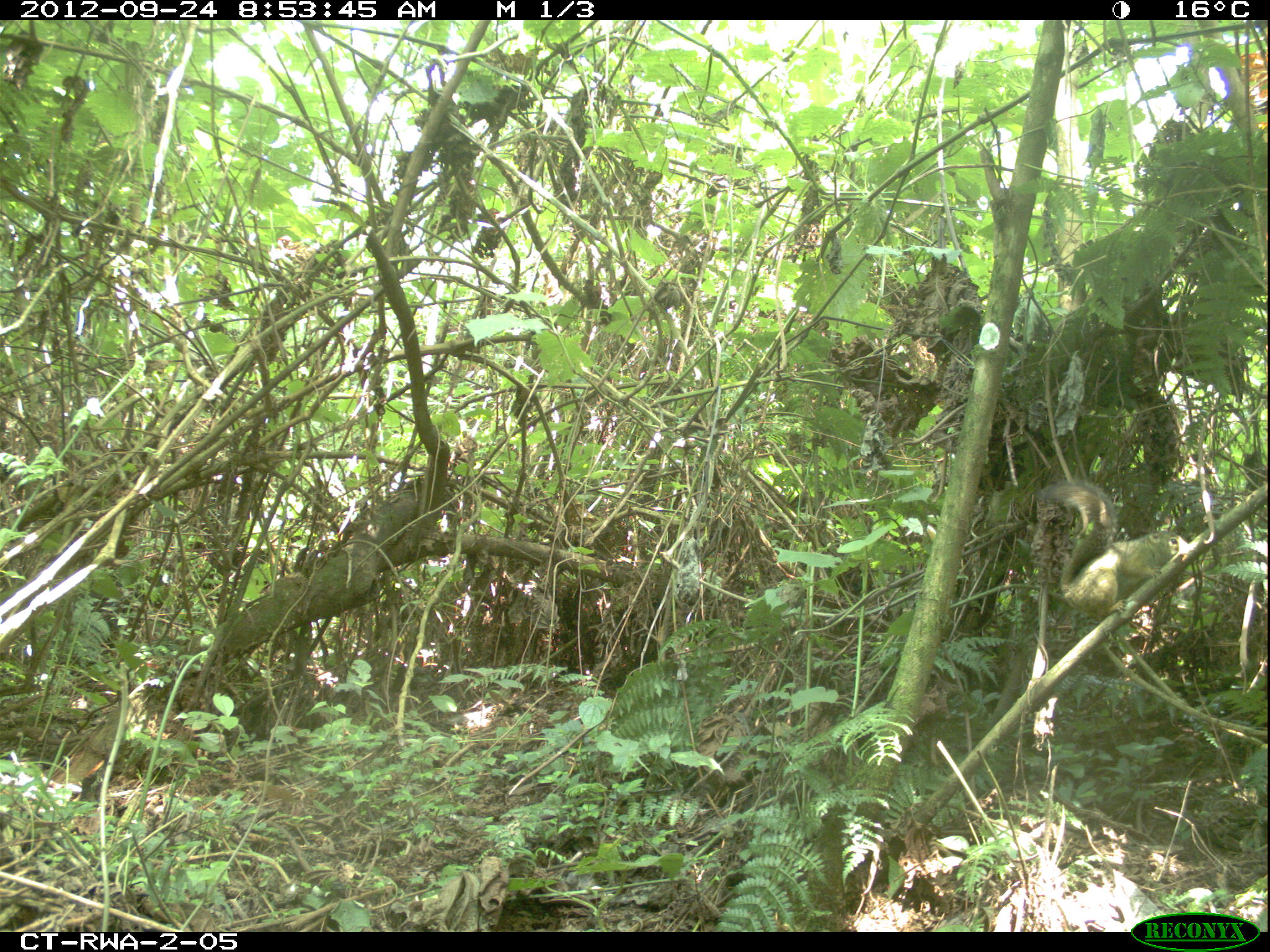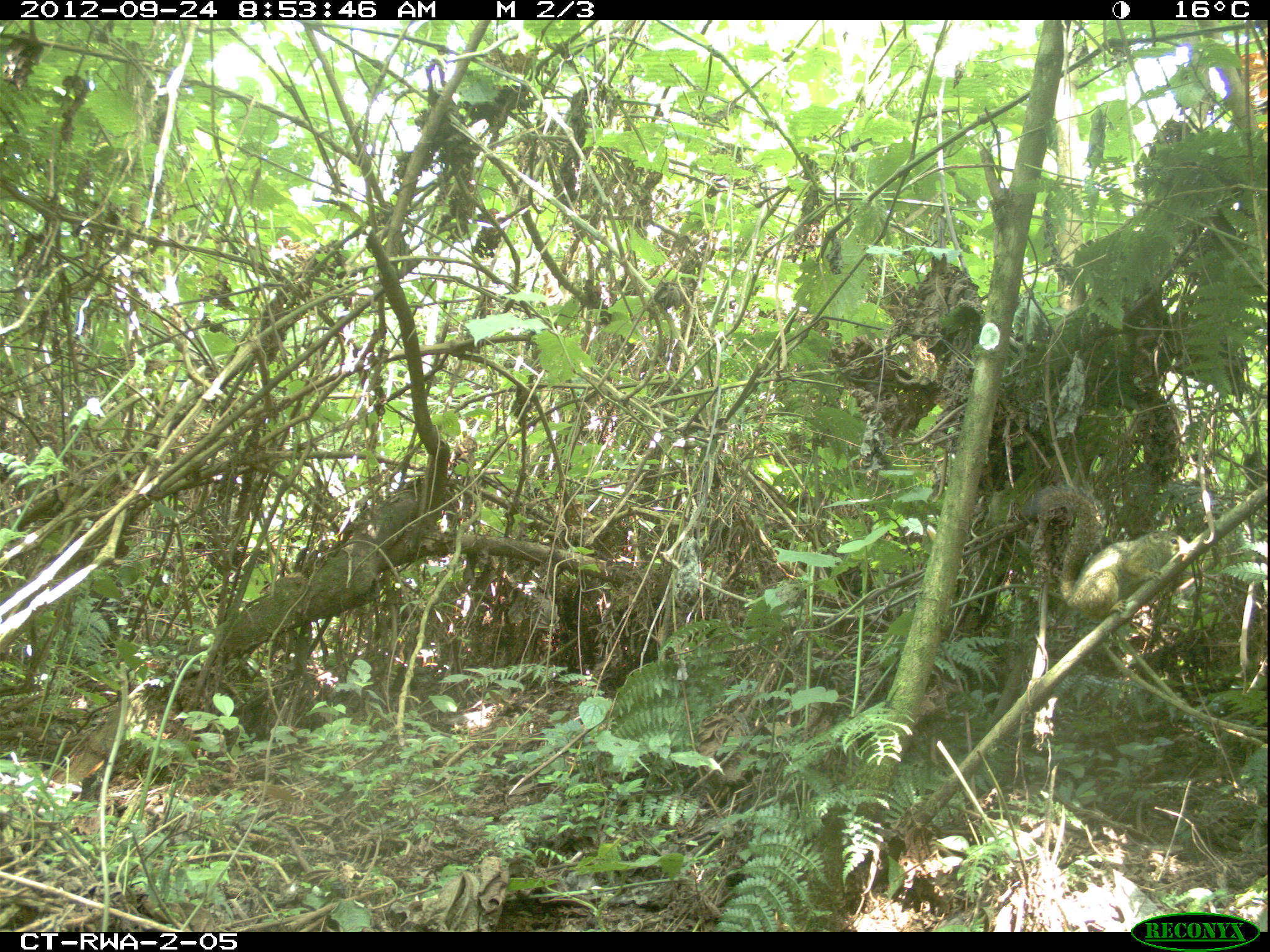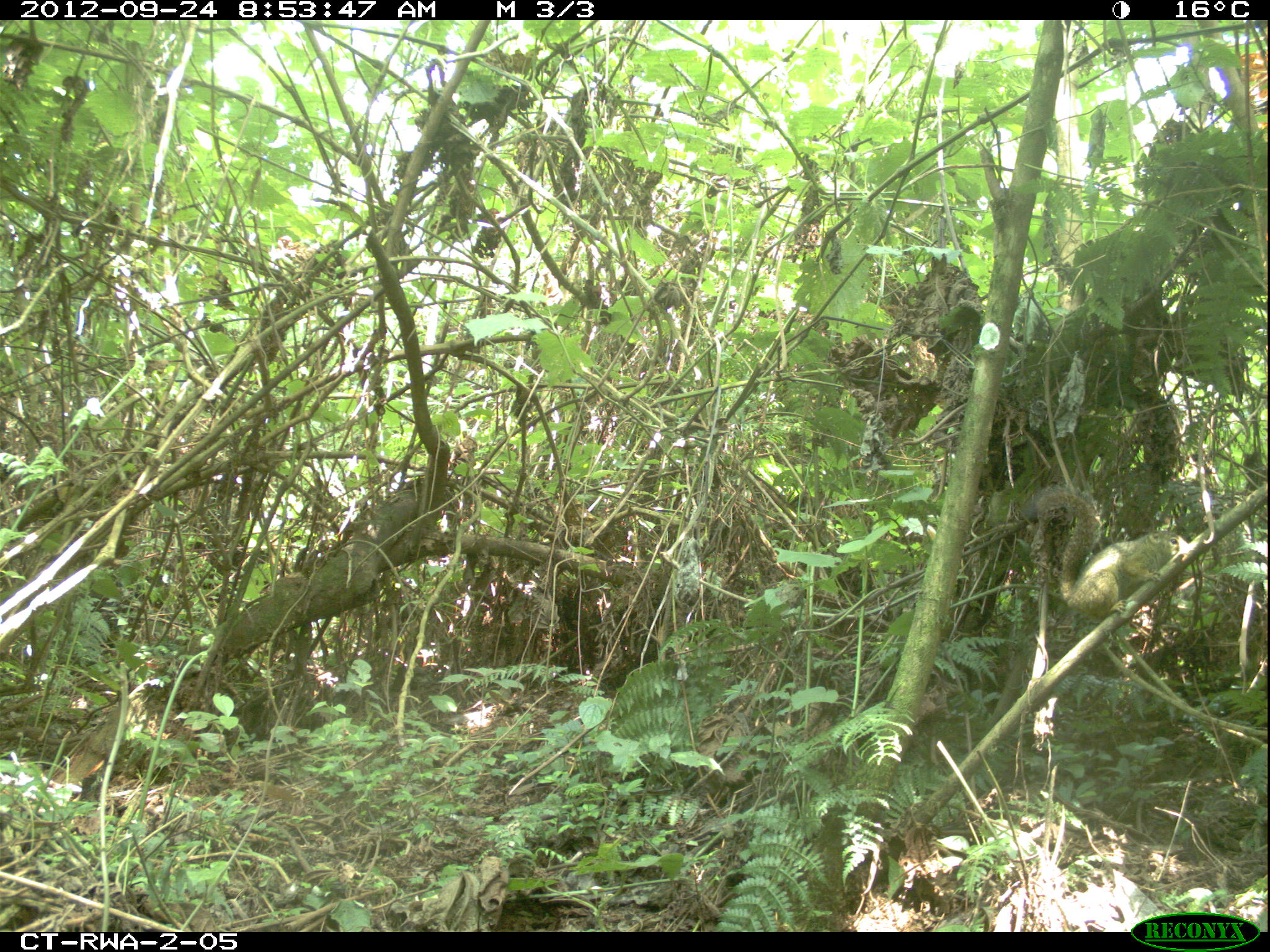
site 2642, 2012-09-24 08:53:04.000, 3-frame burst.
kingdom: Animalia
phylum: Chordata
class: Mammalia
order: Rodentia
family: Sciuridae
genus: Funisciurus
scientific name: Funisciurus carruthersi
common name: carruther's mountain squirrel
Funisciurus carruthersi (carruther's mountain squirrel), count 1.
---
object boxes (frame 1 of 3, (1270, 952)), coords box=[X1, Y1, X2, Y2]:
funisciurus carruthersi: box=[1040, 480, 1187, 615]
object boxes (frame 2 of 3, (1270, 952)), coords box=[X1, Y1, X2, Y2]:
funisciurus carruthersi: box=[1026, 480, 1187, 615]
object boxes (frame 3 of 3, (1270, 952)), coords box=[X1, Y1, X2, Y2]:
funisciurus carruthersi: box=[1026, 484, 1187, 615]